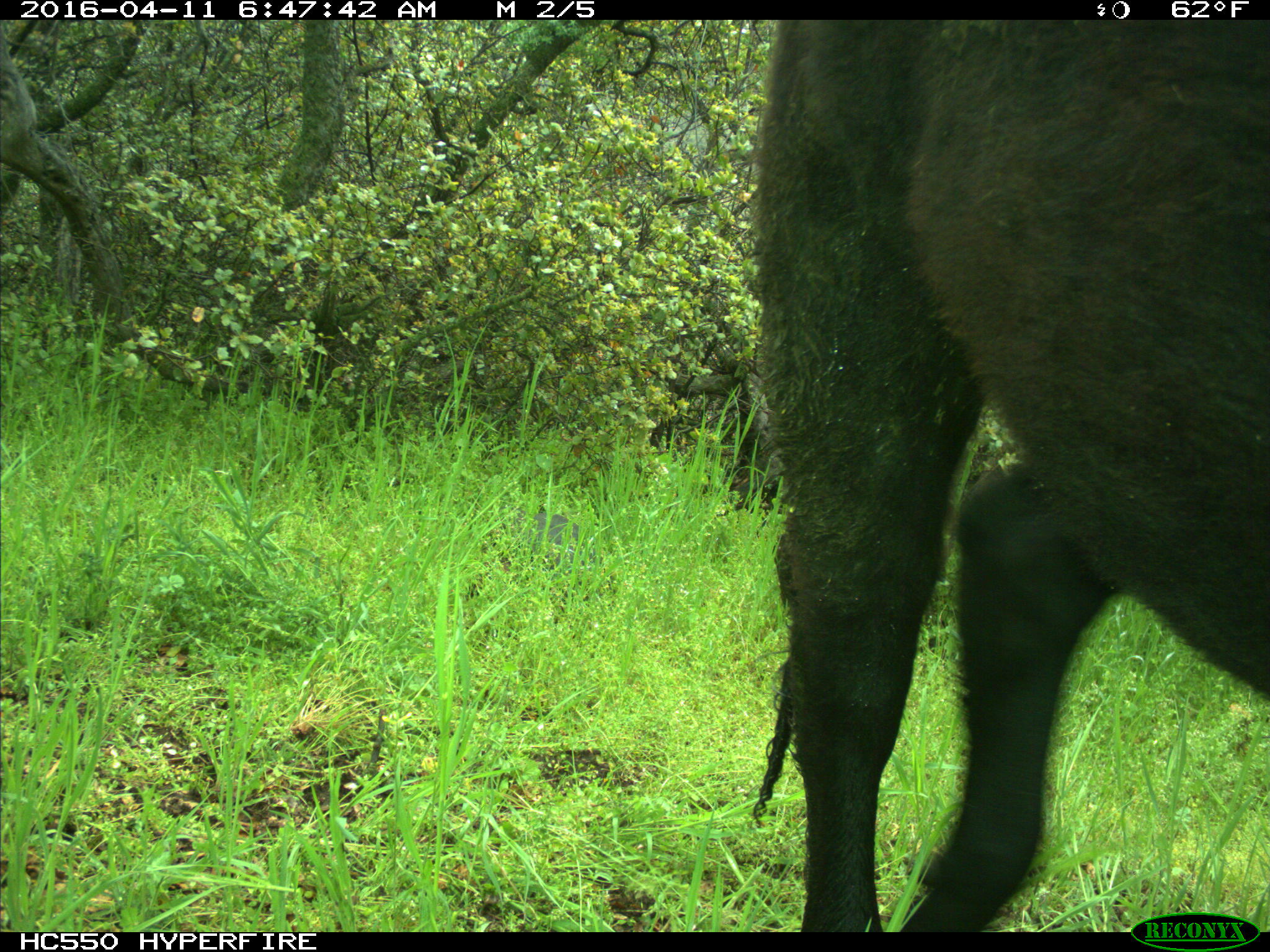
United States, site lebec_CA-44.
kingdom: Animalia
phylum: Chordata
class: Mammalia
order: Artiodactyla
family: Bovidae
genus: Bos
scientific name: Bos taurus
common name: domestic cow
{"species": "Bos taurus (domestic cow)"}